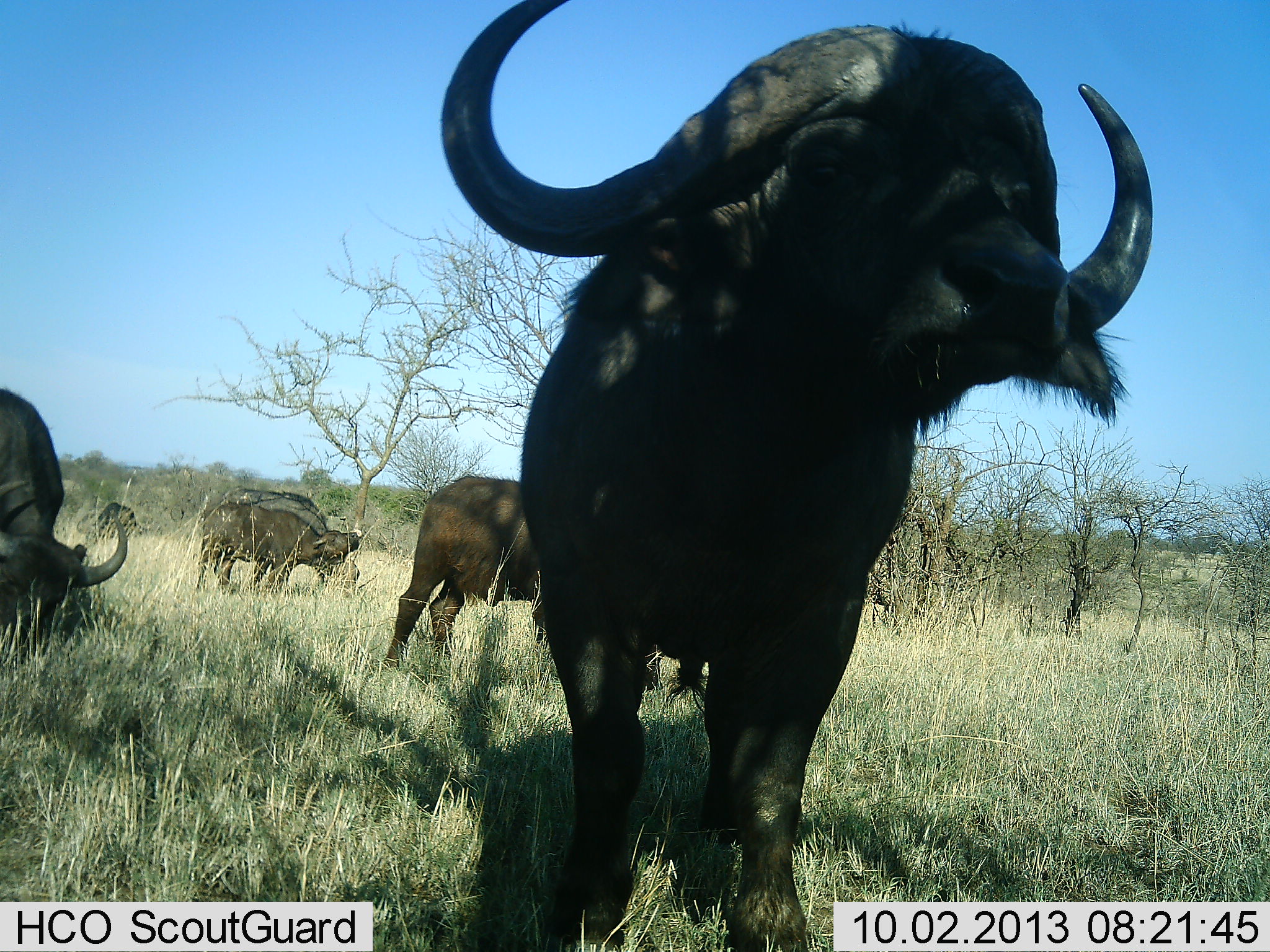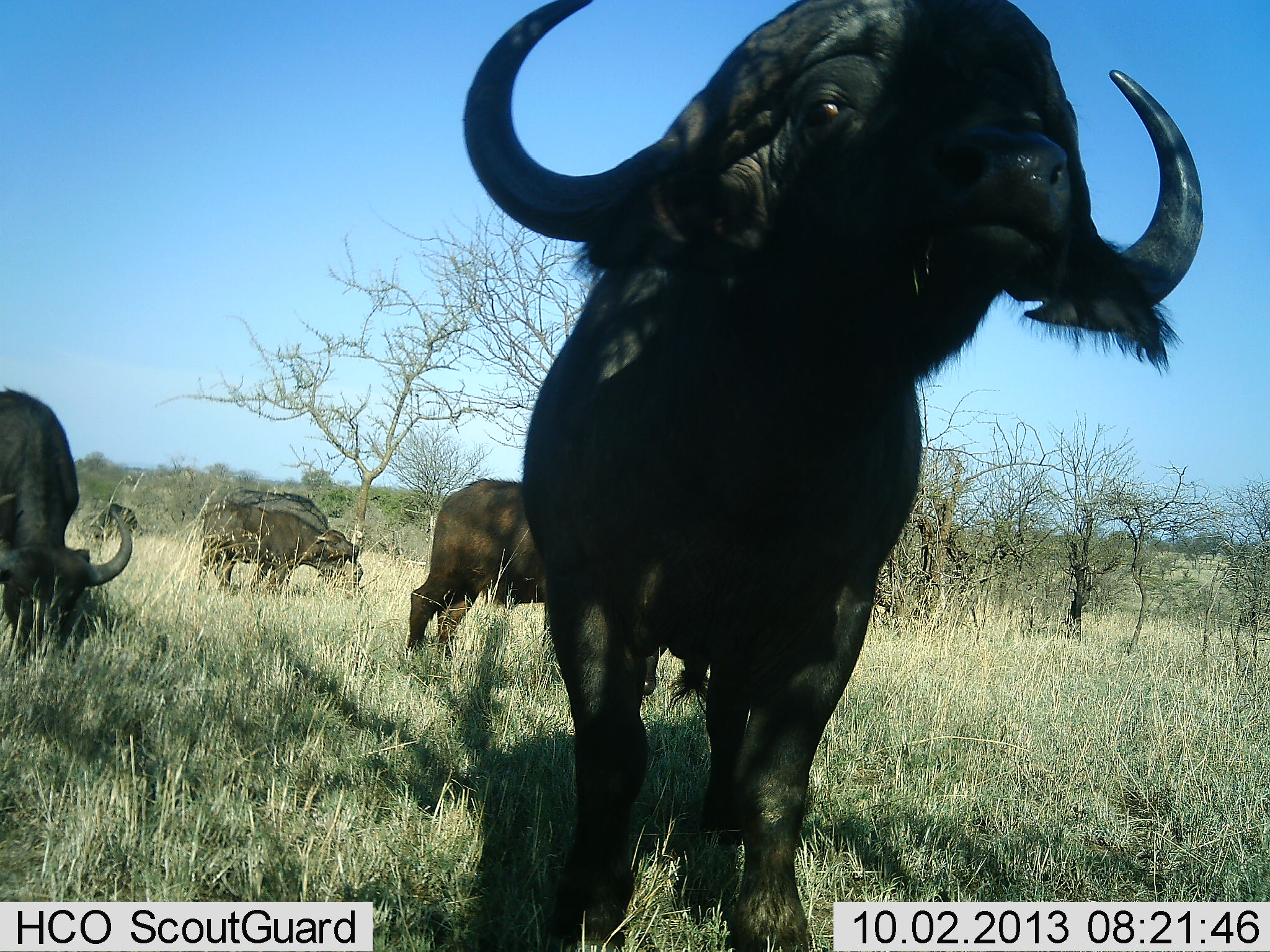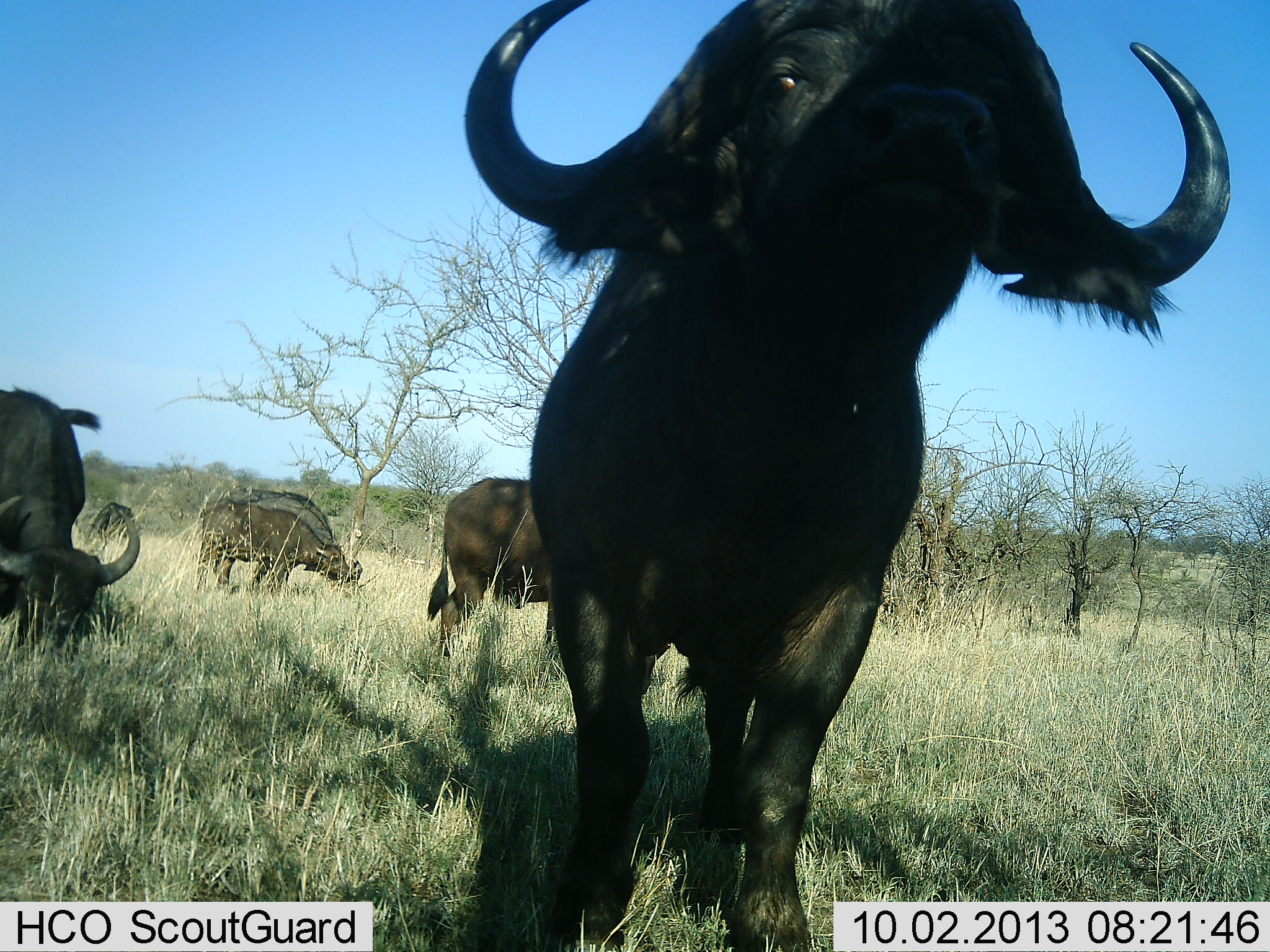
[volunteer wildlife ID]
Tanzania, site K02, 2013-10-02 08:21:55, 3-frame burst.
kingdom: Animalia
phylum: Chordata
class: Mammalia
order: Artiodactyla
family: Bovidae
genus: Syncerus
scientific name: Syncerus caffer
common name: cape buffalo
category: buffalo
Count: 5.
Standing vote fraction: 95%.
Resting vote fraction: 0%.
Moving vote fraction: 10%.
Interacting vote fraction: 0%.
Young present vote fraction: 0%.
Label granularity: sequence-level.